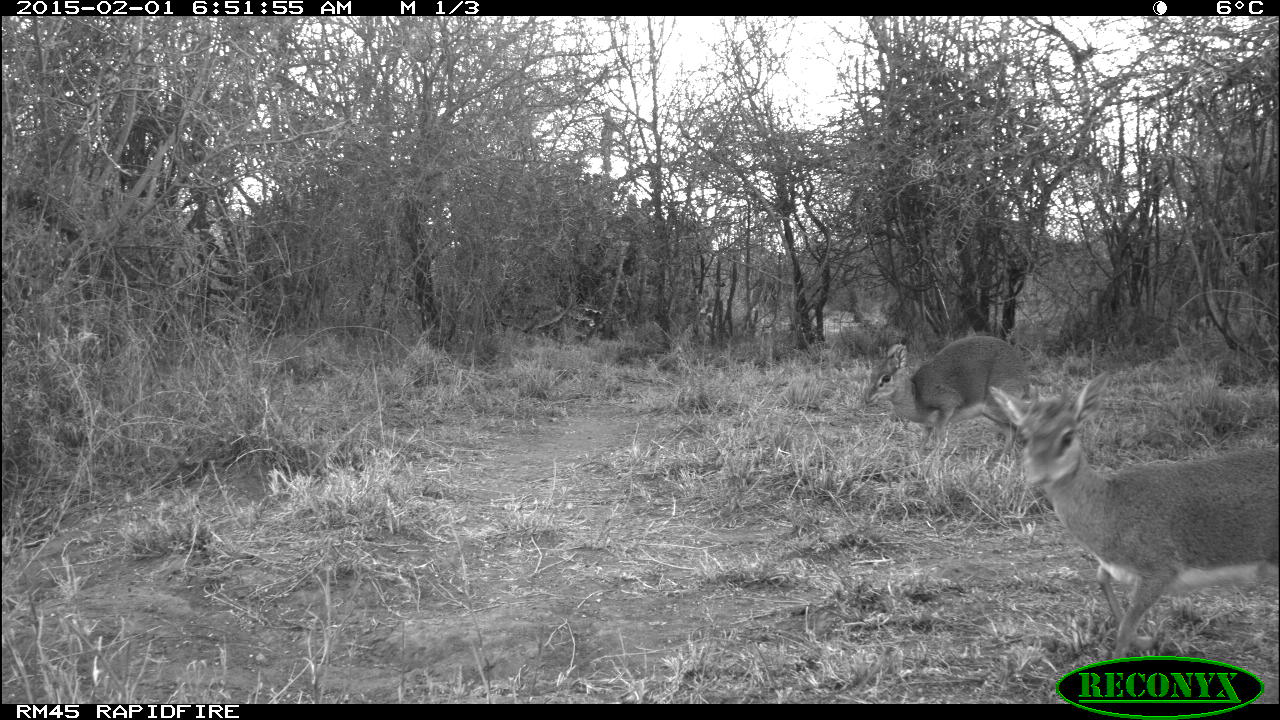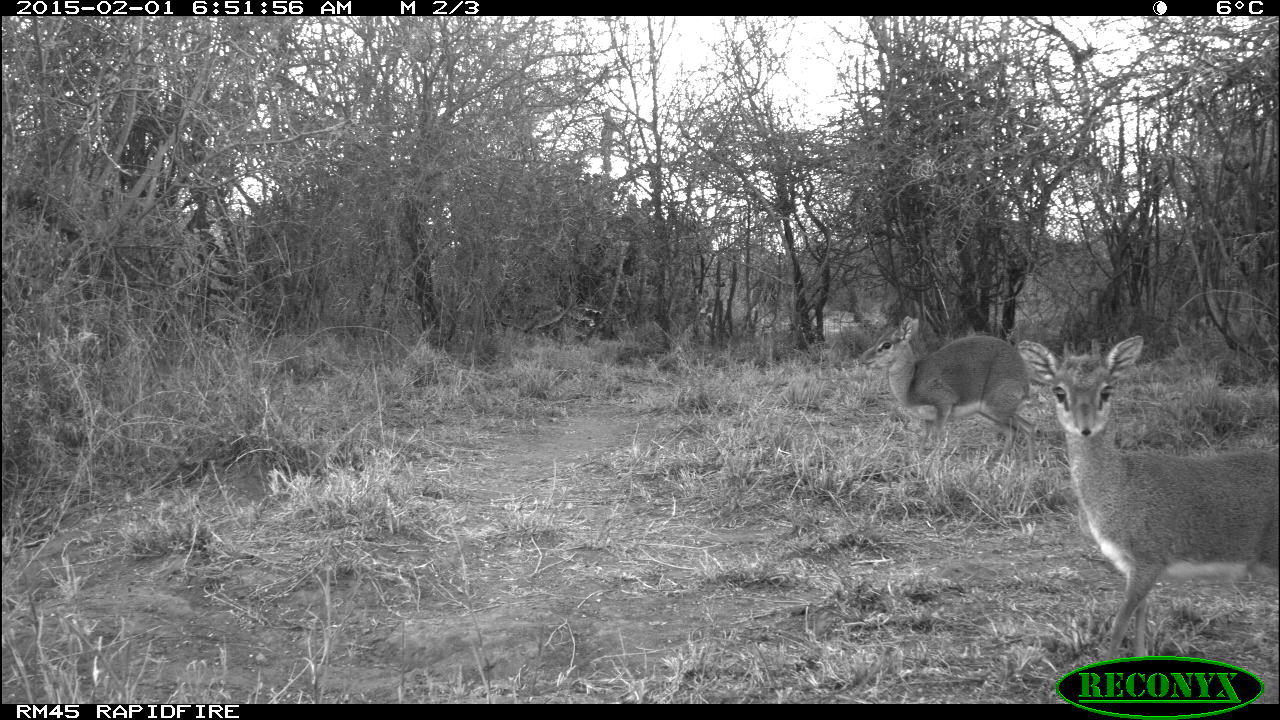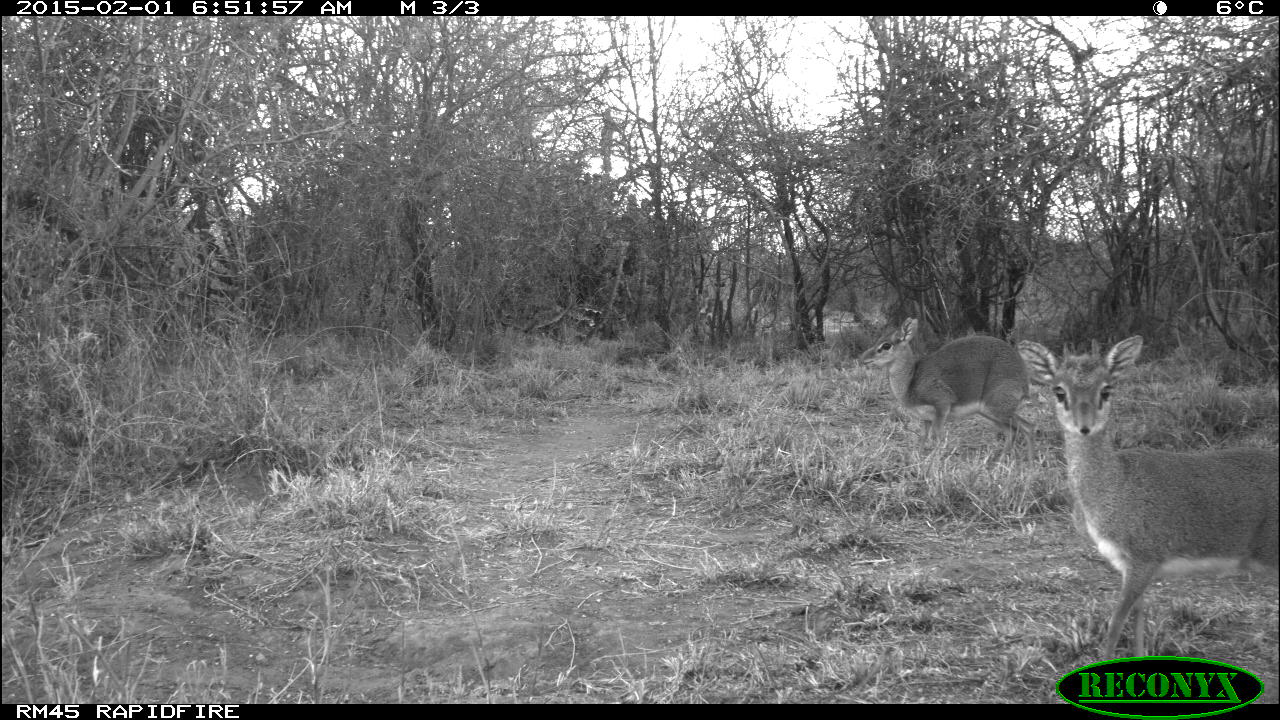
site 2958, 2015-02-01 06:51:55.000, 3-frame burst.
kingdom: Animalia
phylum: Chordata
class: Mammalia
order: Artiodactyla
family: Bovidae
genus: Madoqua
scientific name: Madoqua guentheri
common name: günther's dik-dik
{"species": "Madoqua guentheri (günther's dik-dik)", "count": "2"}